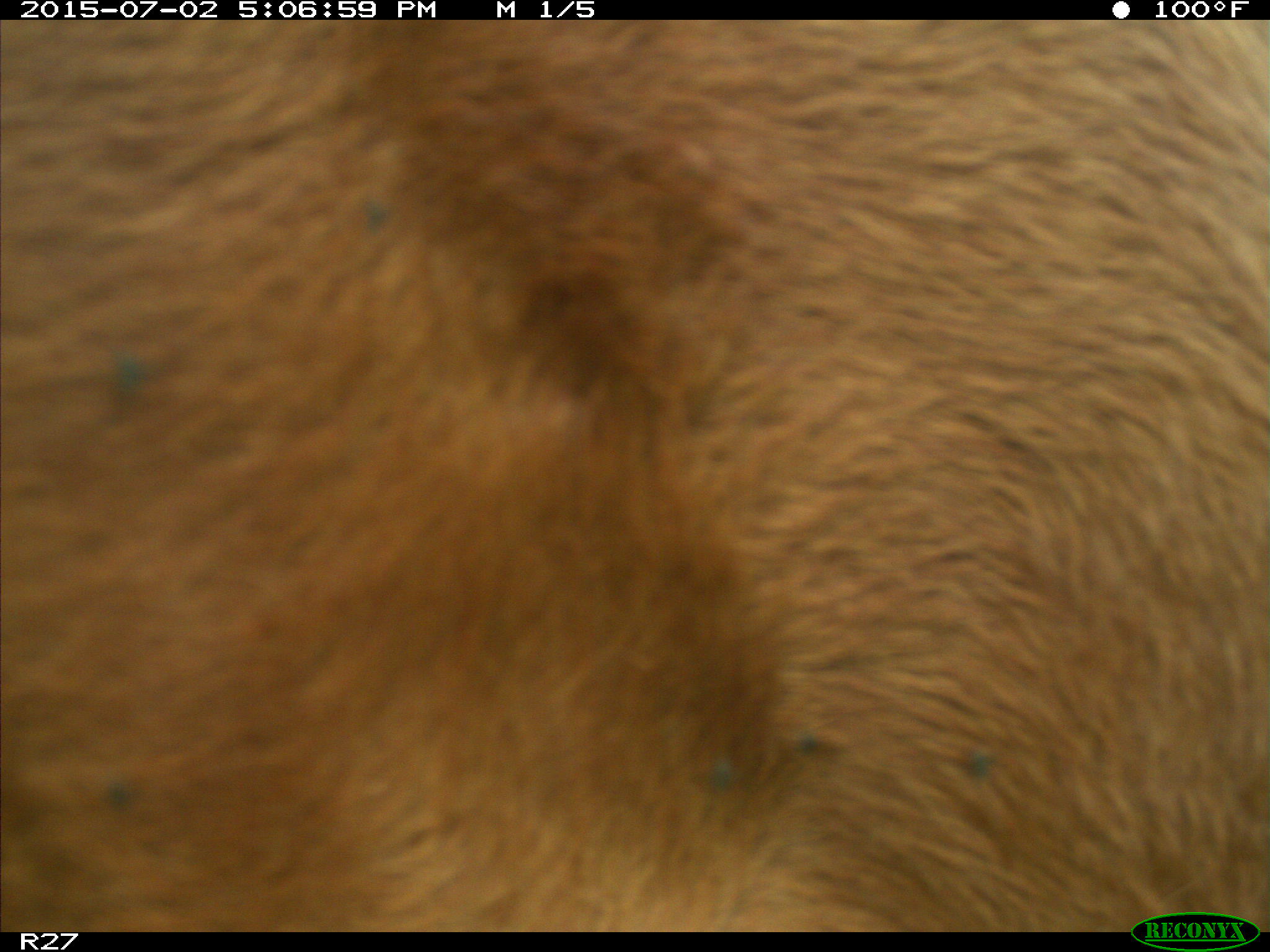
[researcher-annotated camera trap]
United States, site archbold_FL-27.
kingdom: Animalia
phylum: Chordata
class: Mammalia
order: Artiodactyla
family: Bovidae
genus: Bos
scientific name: Bos taurus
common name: domestic cow